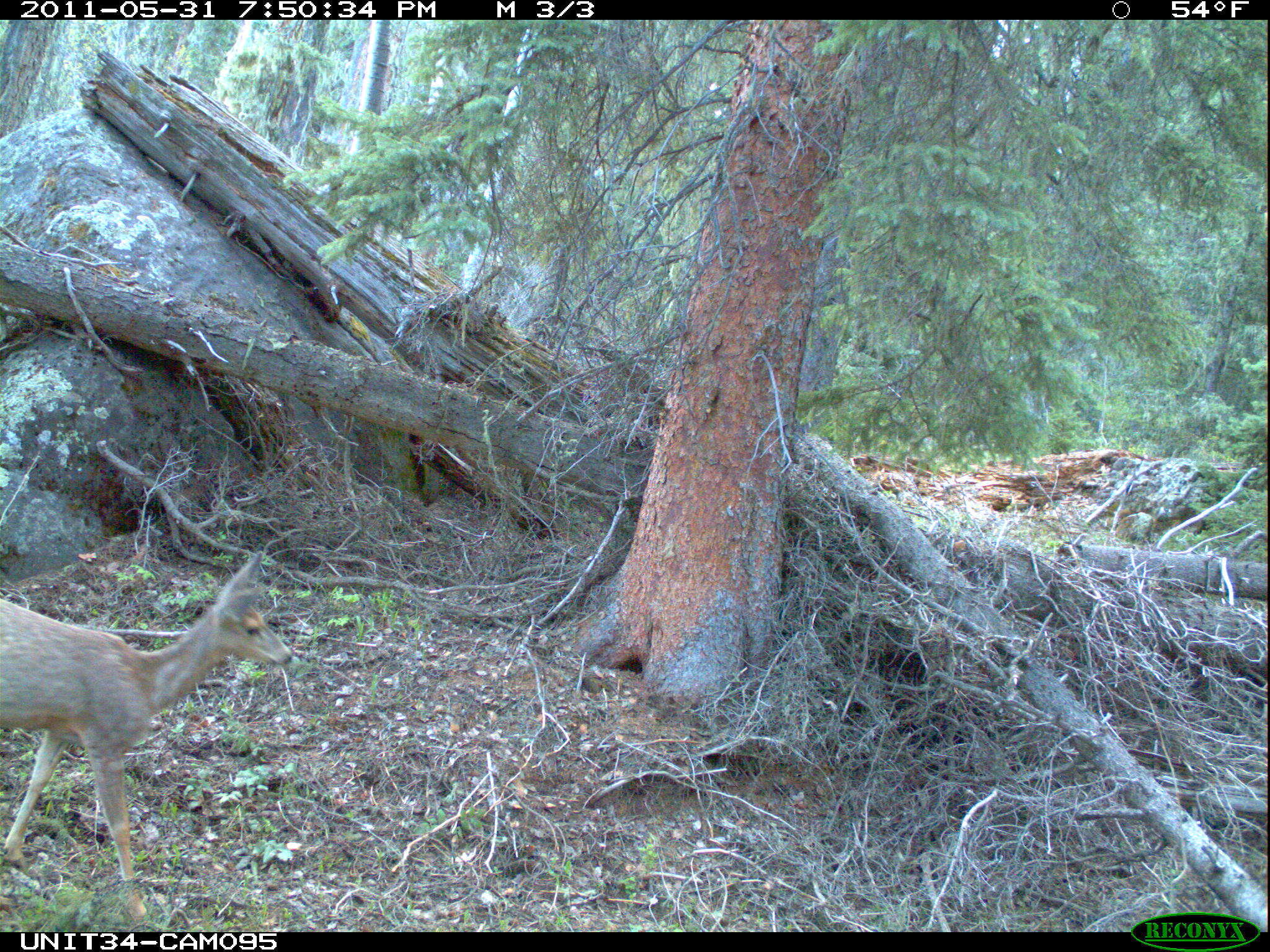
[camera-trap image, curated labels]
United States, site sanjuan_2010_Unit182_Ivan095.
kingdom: Animalia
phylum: Chordata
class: Mammalia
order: Artiodactyla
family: Cervidae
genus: Odocoileus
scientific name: Odocoileus hemionus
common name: mule deer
Odocoileus hemionus (mule deer).